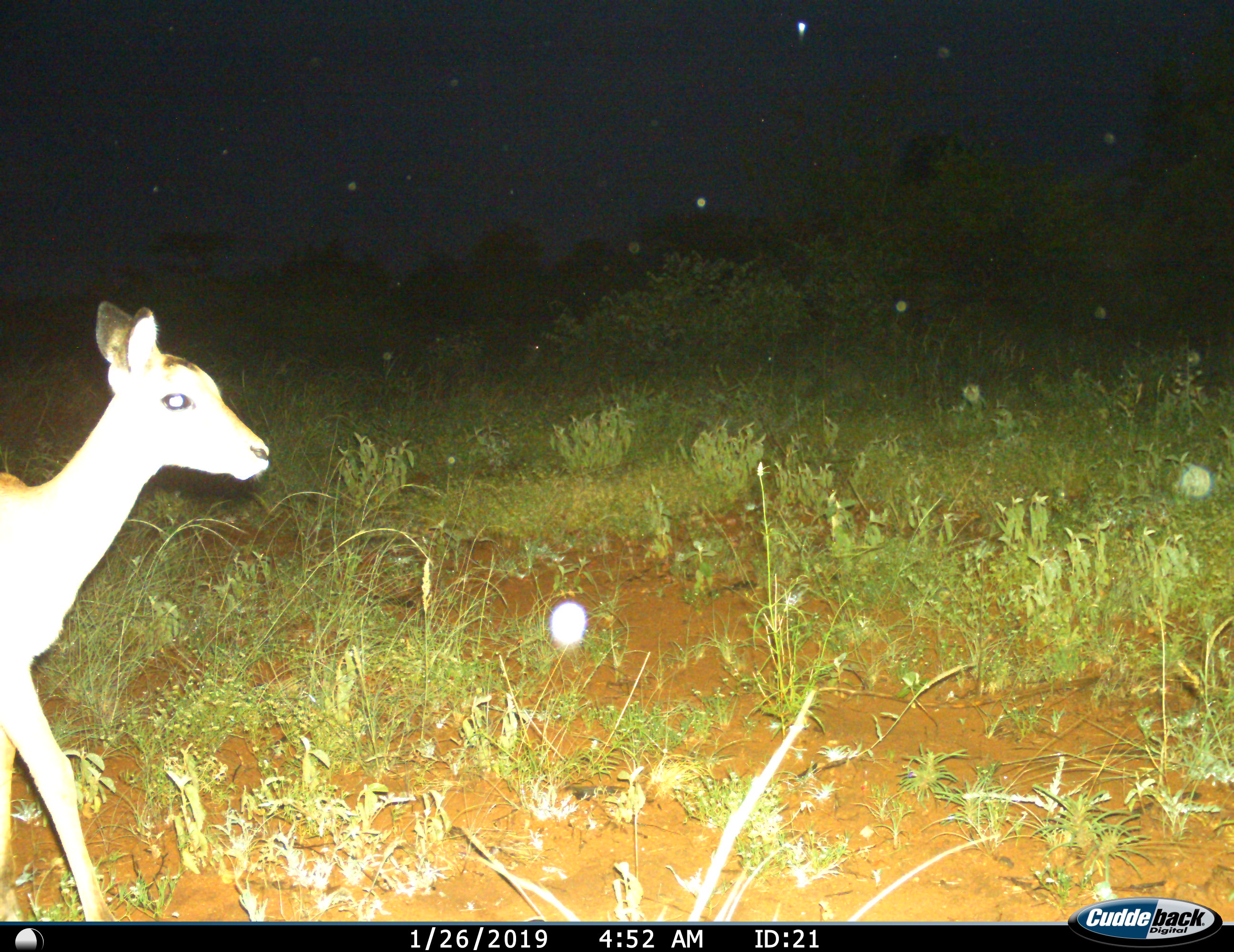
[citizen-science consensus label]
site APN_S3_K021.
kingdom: Animalia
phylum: Chordata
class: Mammalia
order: Artiodactyla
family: Bovidae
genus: Aepyceros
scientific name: Aepyceros melampus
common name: impala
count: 1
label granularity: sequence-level